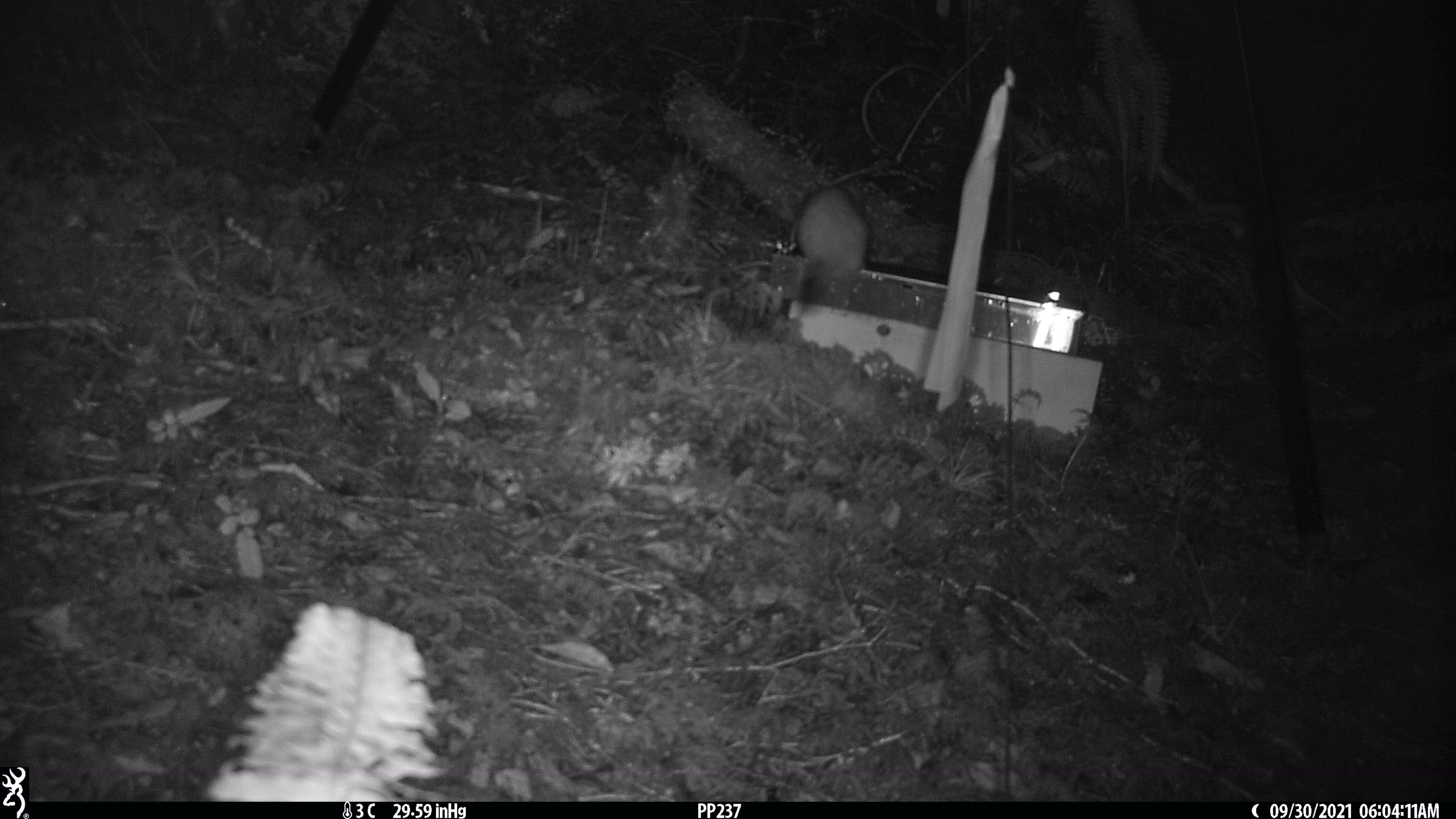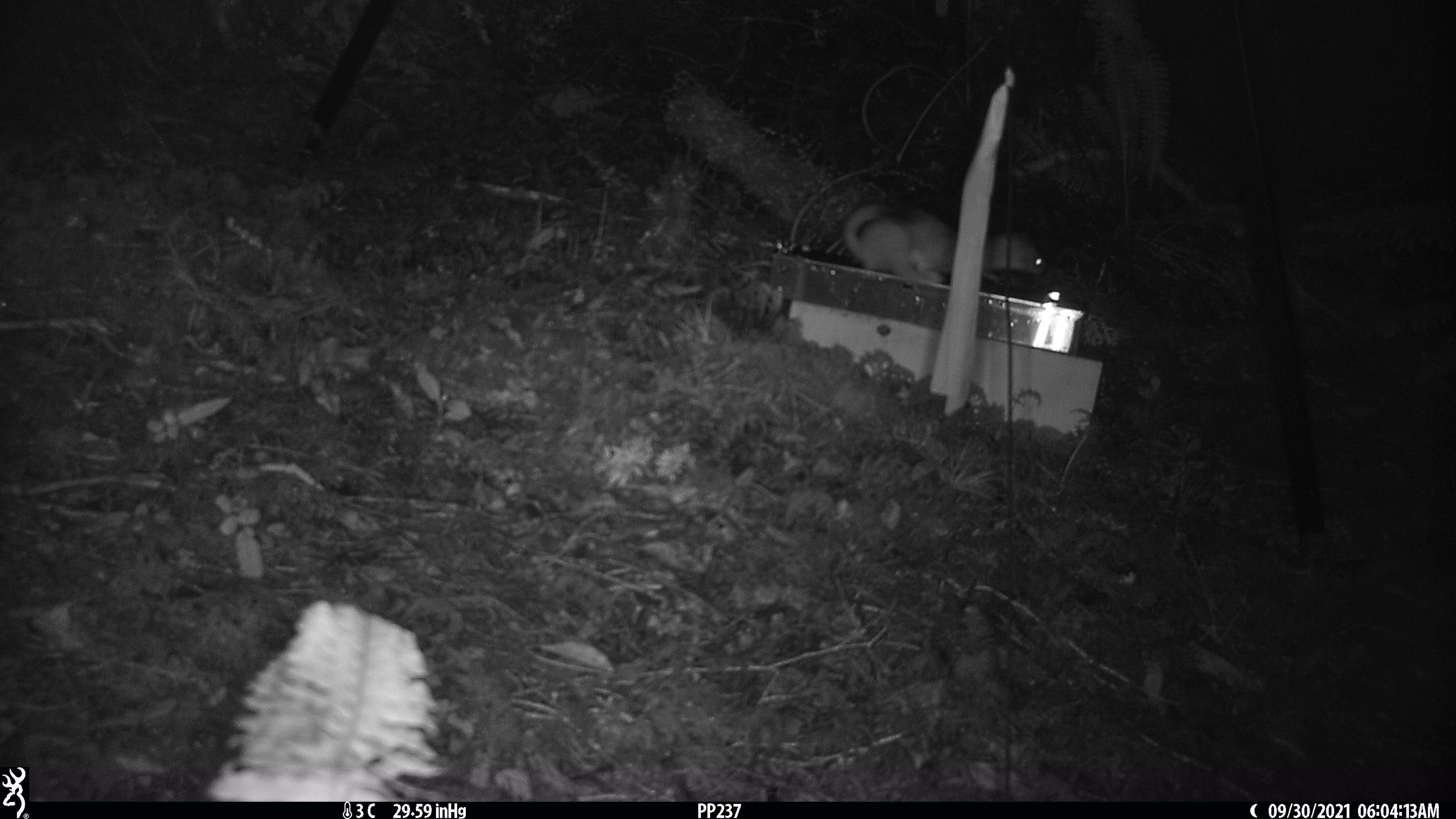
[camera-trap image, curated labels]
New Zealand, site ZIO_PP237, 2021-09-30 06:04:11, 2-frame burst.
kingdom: Animalia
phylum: Chordata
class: Mammalia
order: Carnivora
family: Mustelidae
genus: Mustela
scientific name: Mustela erminea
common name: stoat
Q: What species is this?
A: Stoat (Mustela erminea).